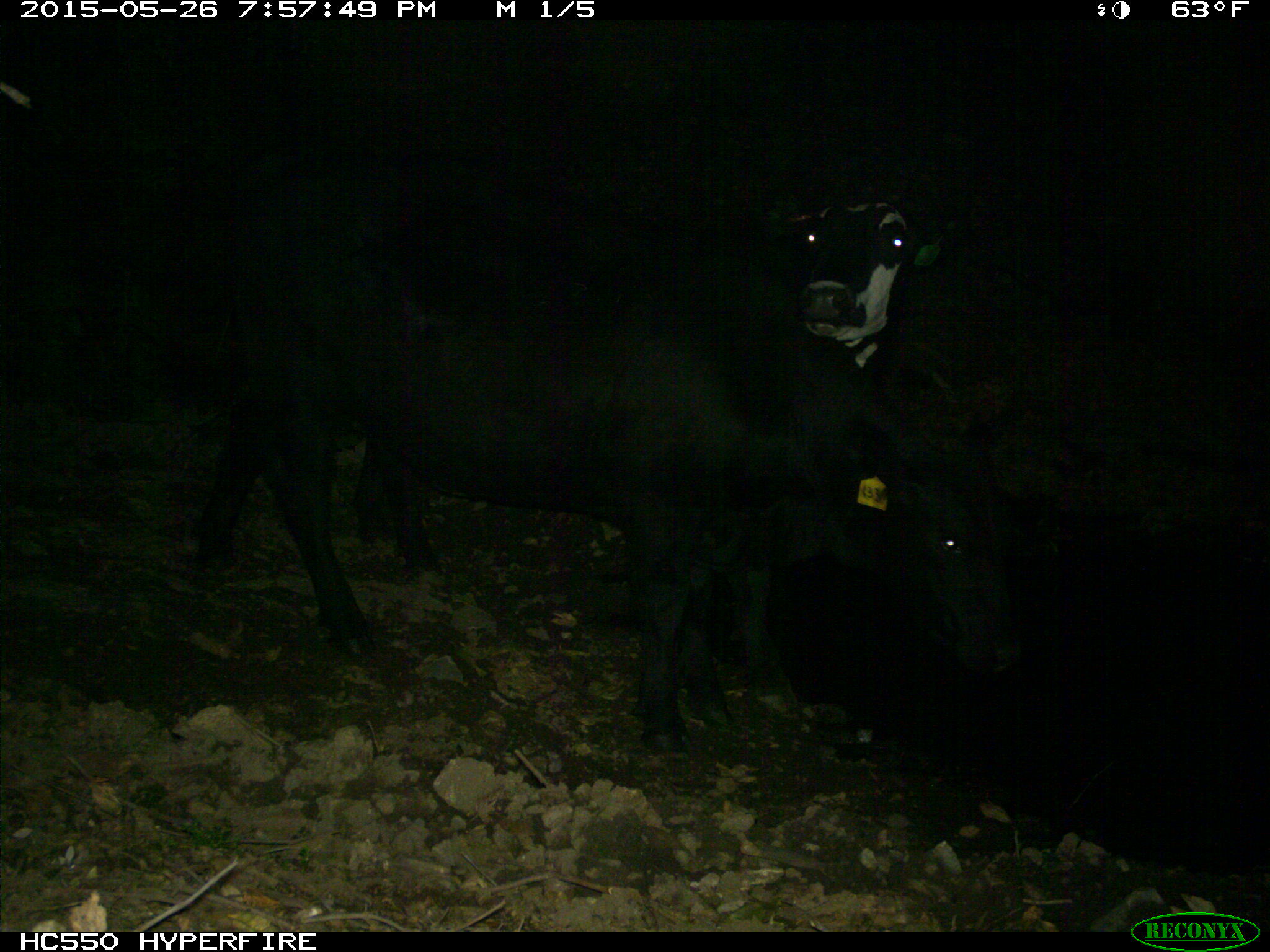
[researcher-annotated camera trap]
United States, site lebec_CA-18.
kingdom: Animalia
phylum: Chordata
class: Mammalia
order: Artiodactyla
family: Bovidae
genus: Bos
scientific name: Bos taurus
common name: domestic cow